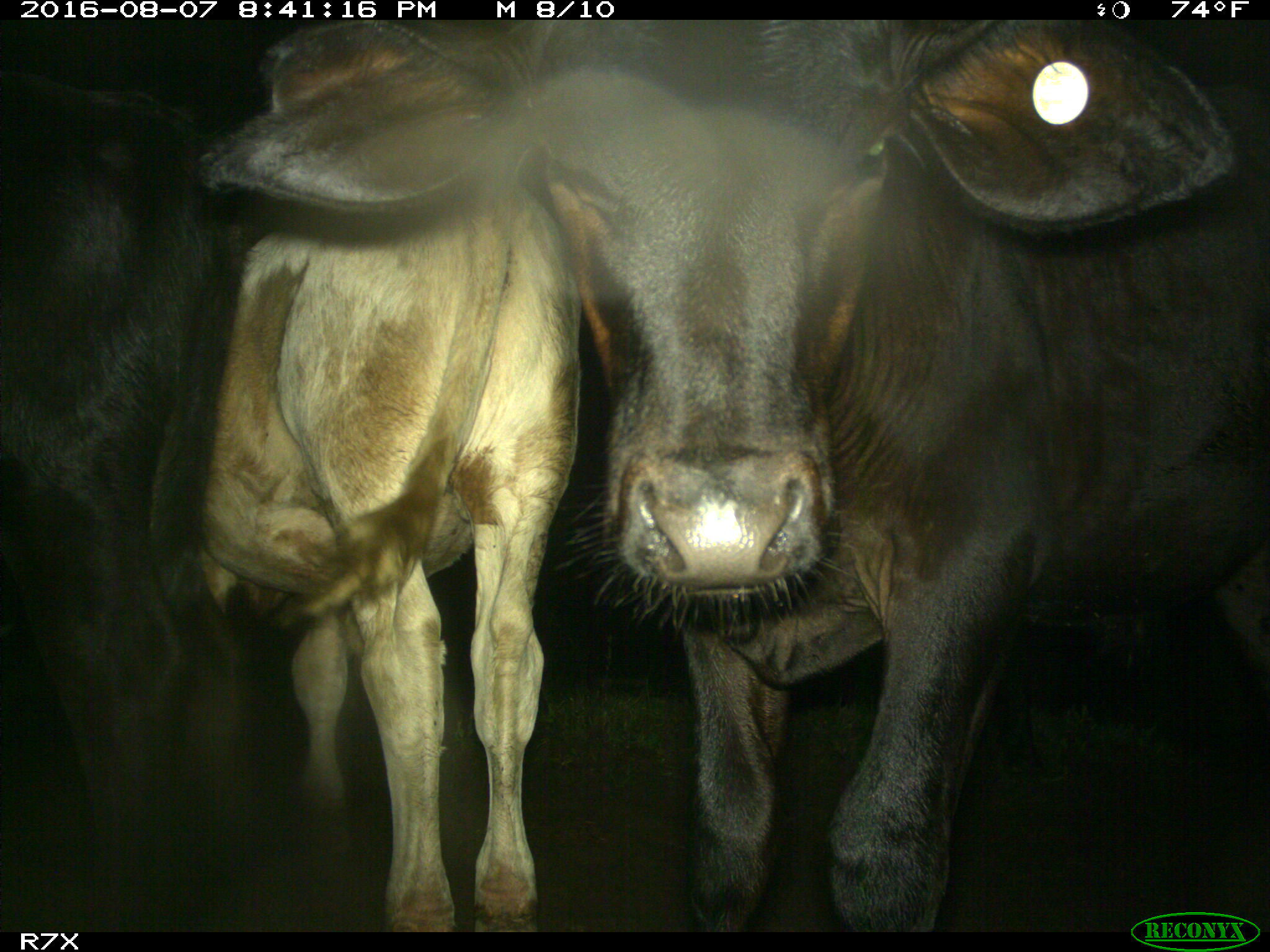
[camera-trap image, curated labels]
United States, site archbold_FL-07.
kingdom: Animalia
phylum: Chordata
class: Mammalia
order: Artiodactyla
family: Bovidae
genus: Bos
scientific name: Bos taurus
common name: domestic cow